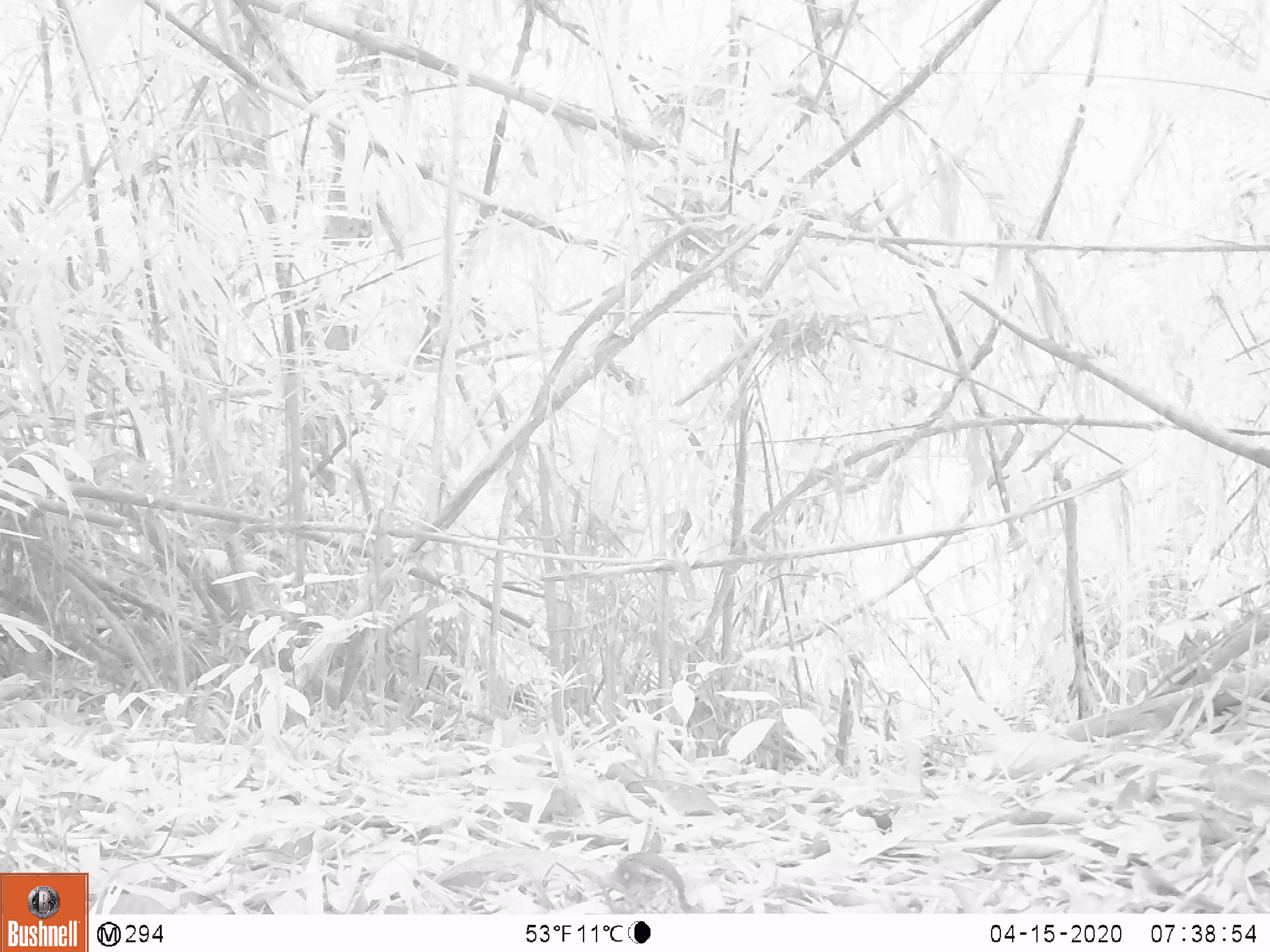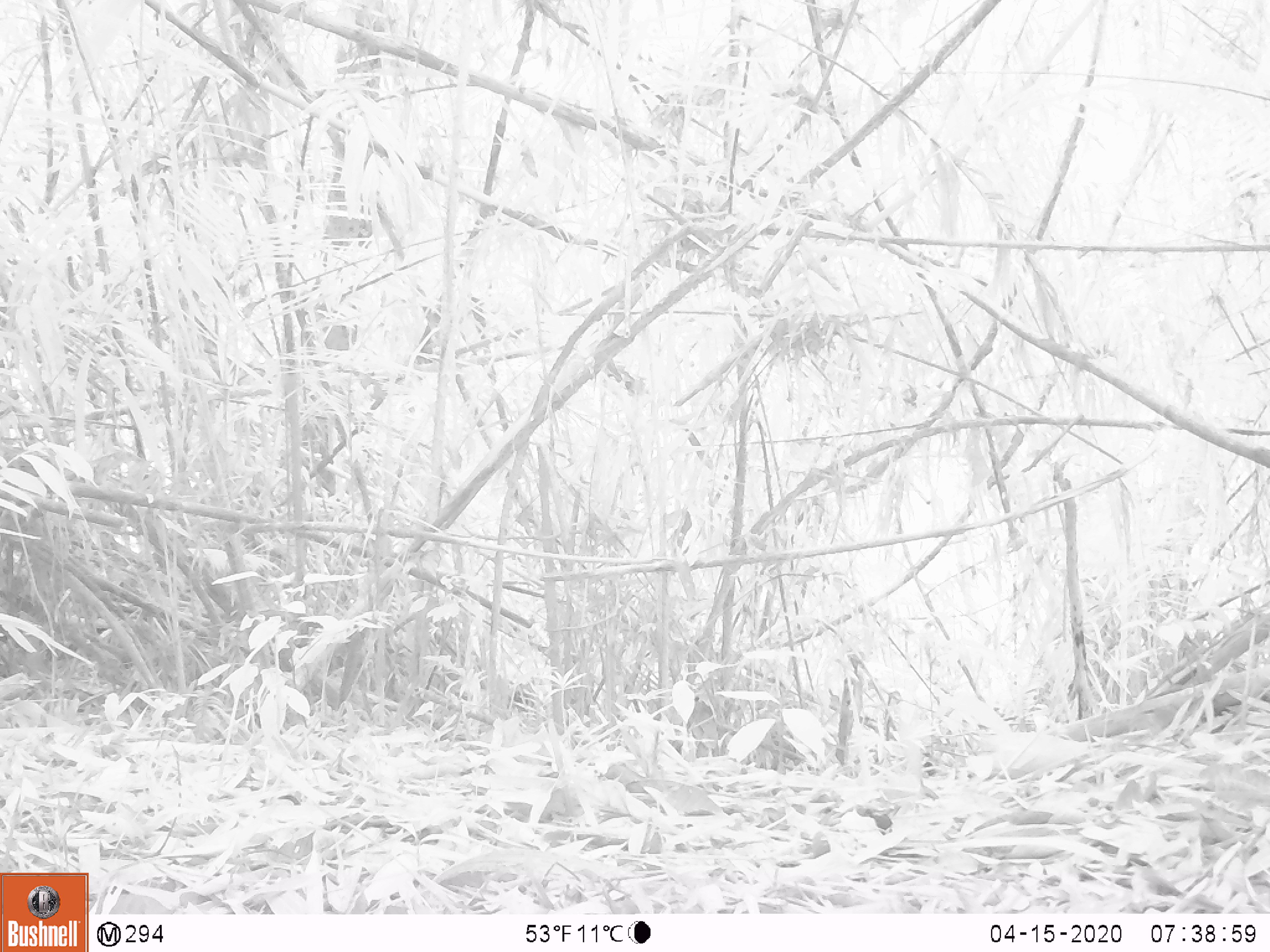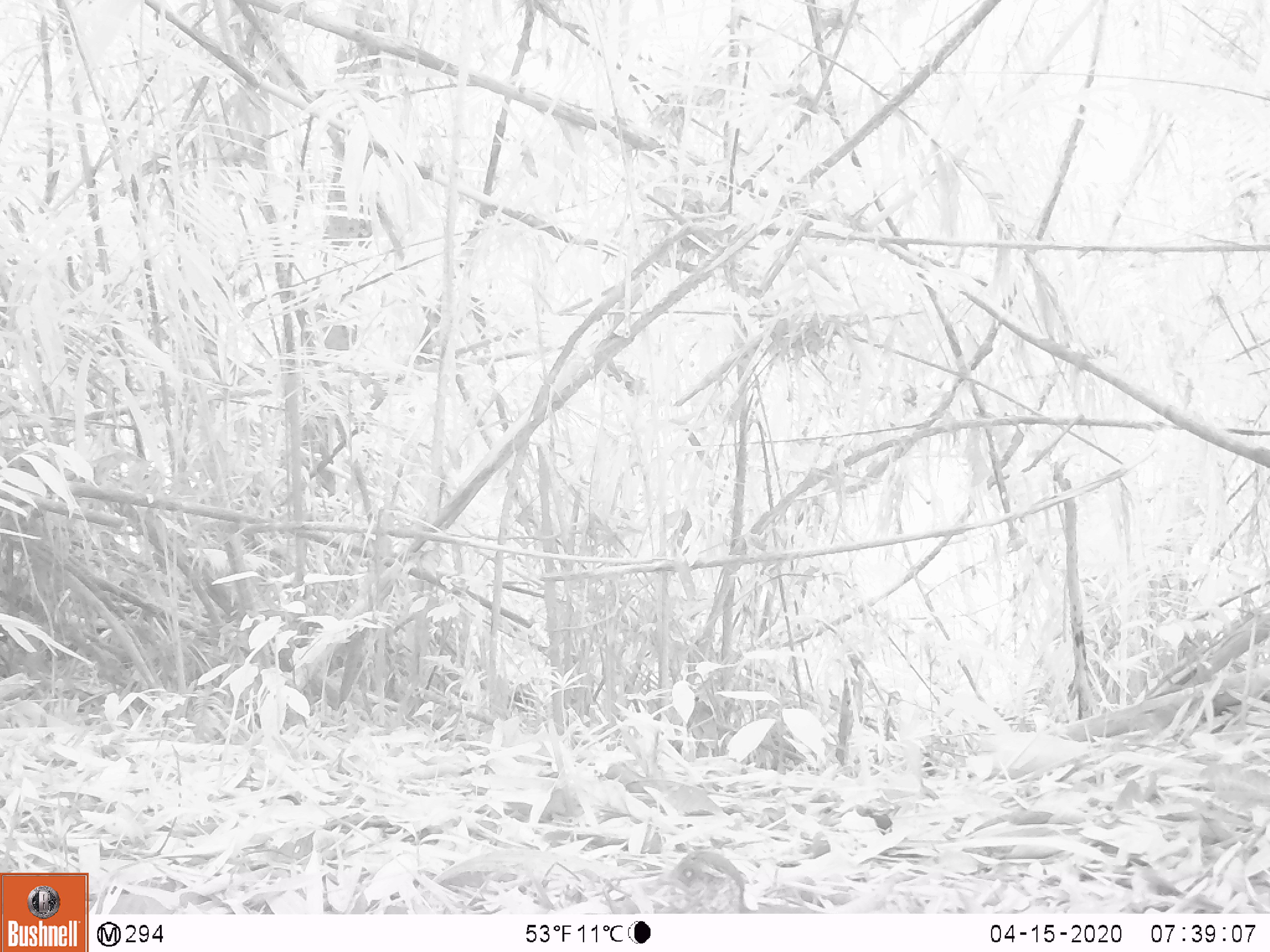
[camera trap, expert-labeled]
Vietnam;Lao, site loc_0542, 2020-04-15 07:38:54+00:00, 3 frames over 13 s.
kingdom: Animalia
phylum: Chordata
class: Aves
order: Galliformes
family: Phasianidae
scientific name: Phasianidae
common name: partridge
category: unidentified partridge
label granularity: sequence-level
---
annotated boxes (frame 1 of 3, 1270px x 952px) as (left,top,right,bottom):
unidentified partridge: (590,851,710,913)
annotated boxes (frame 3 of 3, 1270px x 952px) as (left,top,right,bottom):
unidentified partridge: (634,850,824,913)